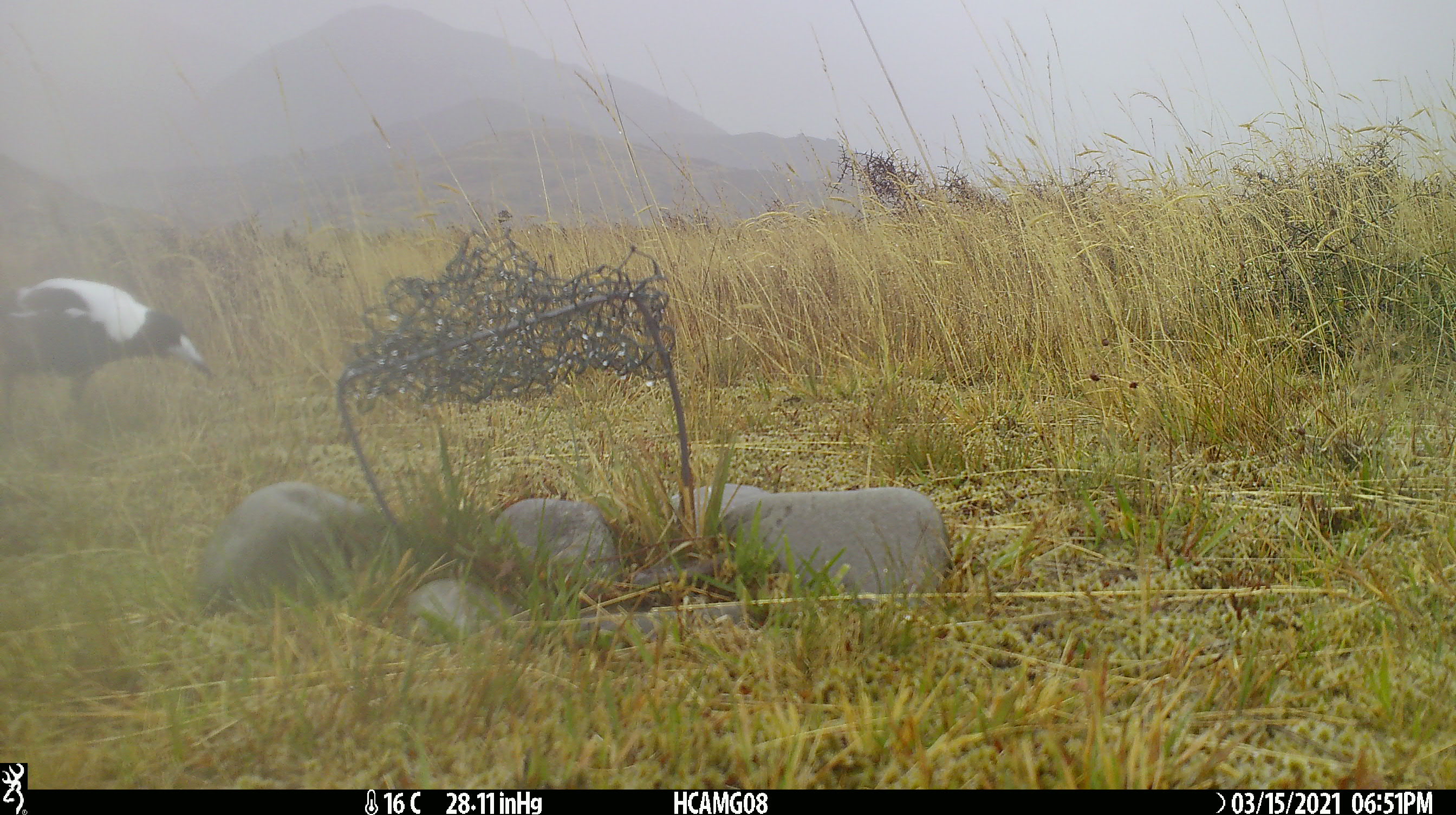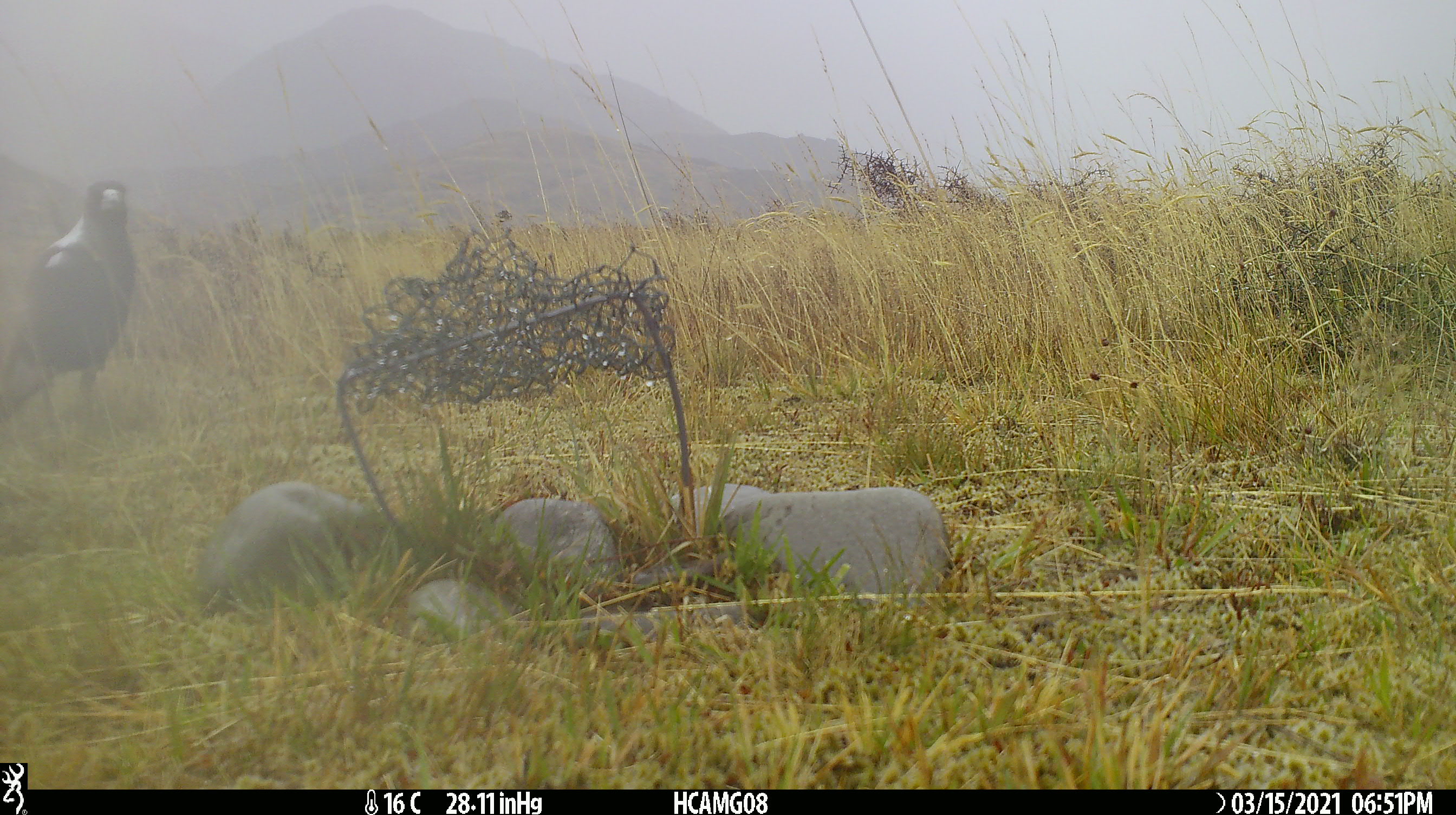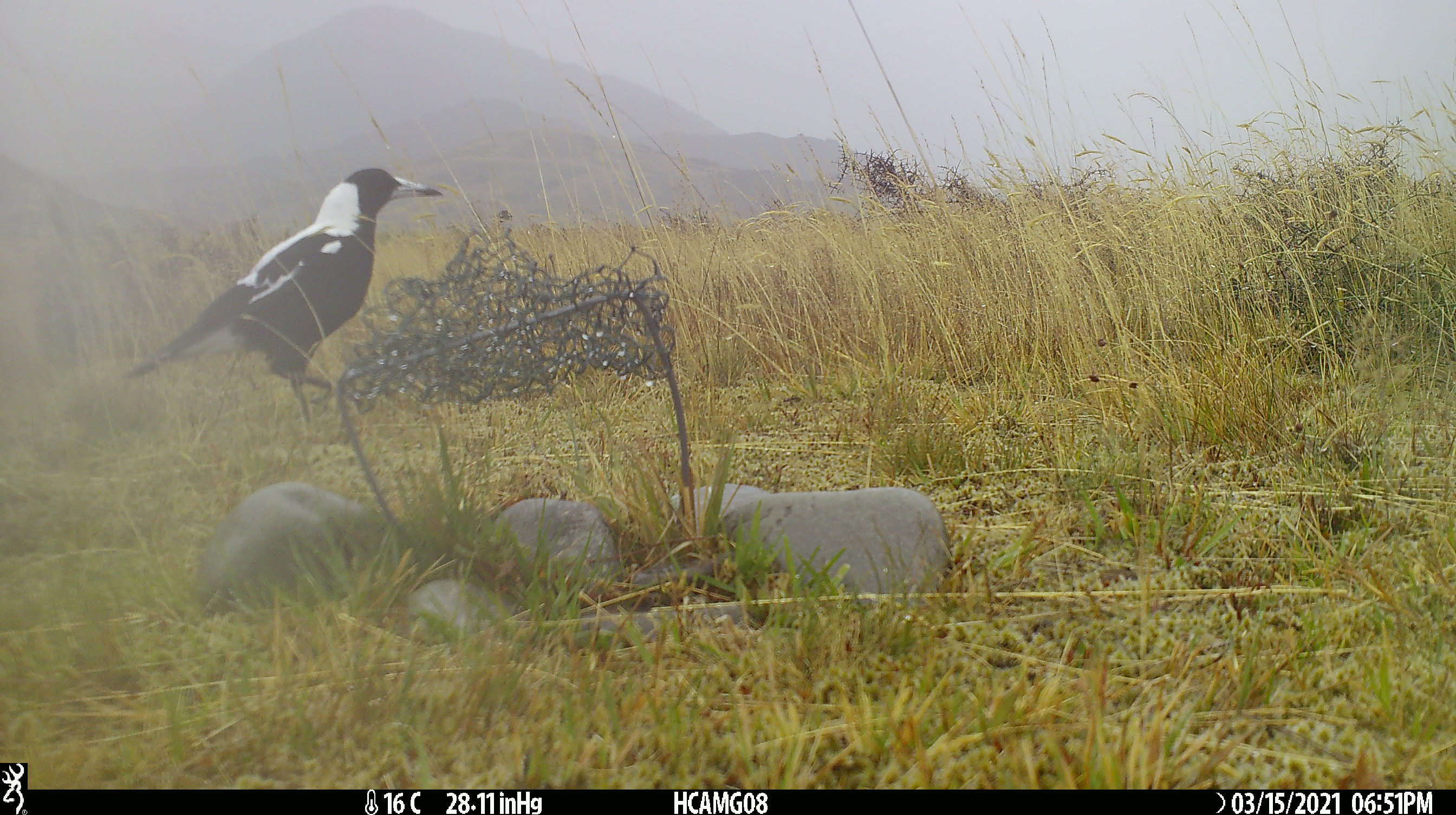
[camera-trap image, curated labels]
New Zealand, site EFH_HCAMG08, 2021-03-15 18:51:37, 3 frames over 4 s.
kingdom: Animalia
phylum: Chordata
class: Aves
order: Passeriformes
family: Artamidae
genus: Gymnorhina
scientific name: Gymnorhina tibicen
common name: australian magpie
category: magpie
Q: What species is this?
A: Magpie (australian magpie) (Gymnorhina tibicen).